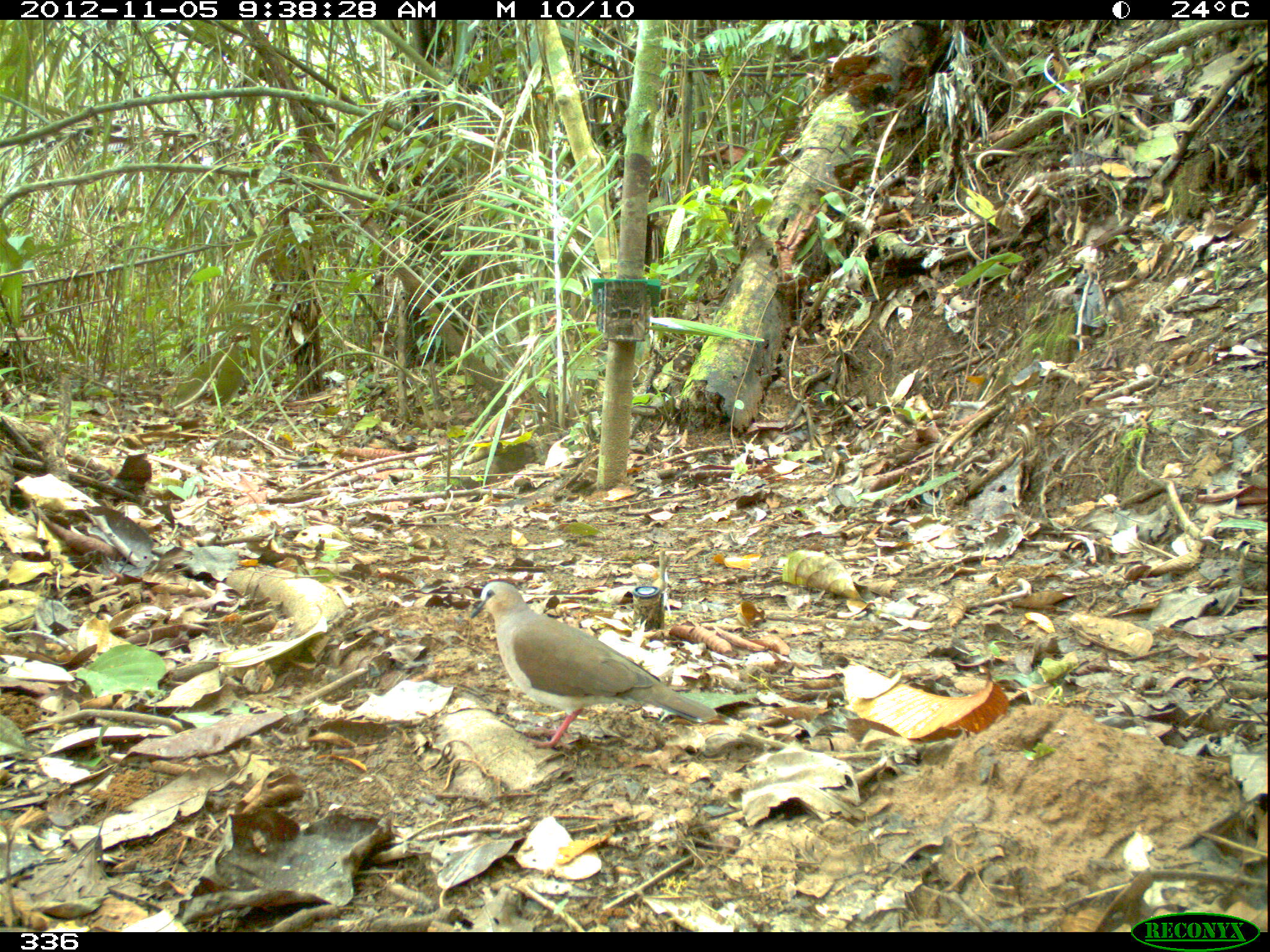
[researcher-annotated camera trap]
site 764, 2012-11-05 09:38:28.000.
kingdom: Animalia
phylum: Chordata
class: Aves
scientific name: Aves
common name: bird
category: unknown bird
Unknown bird (bird) (Aves).